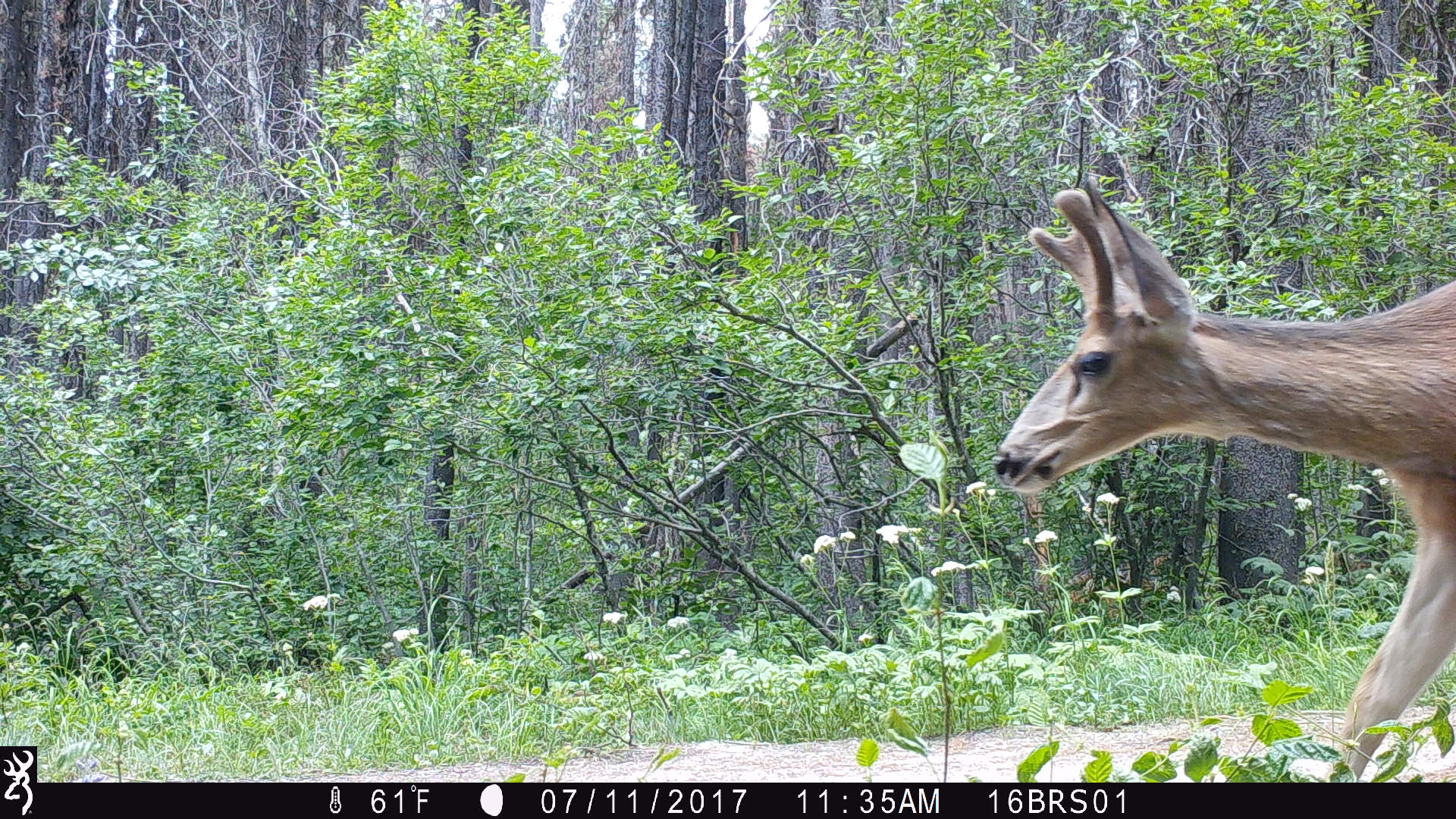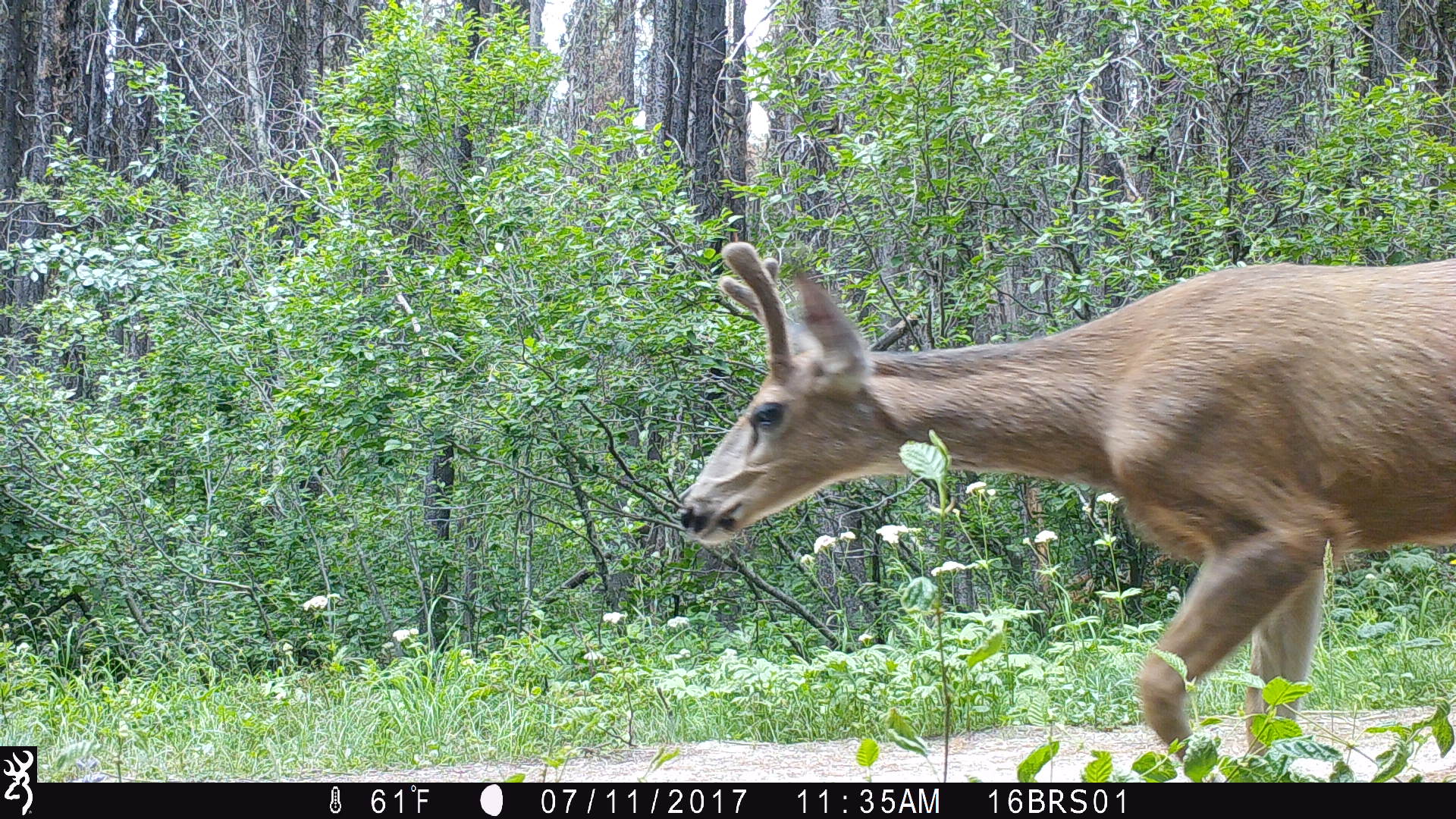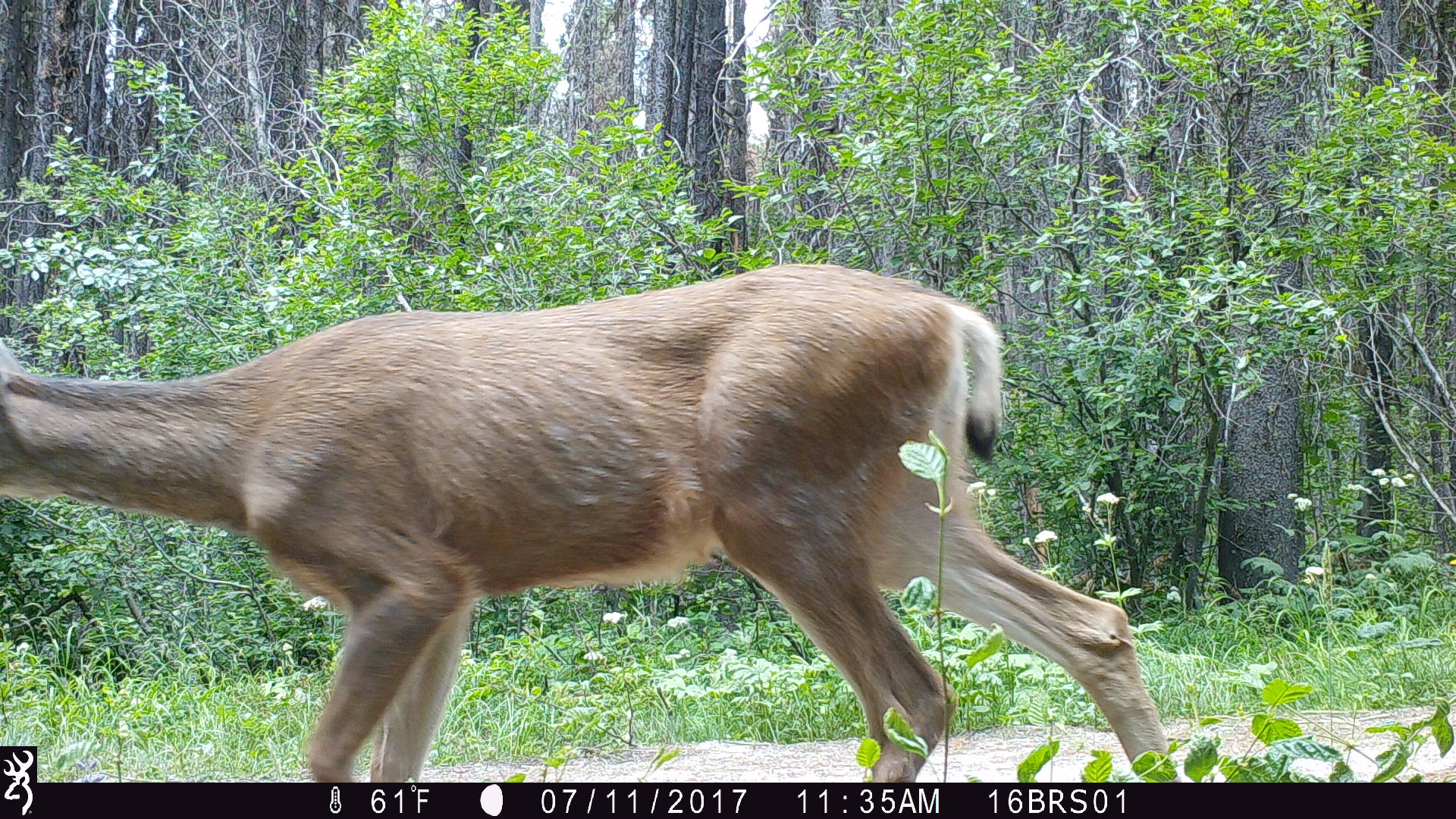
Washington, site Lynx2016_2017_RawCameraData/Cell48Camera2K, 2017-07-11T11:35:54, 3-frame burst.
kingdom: Animalia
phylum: Chordata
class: Mammalia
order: Artiodactyla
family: Cervidae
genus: Odocoileus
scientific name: Odocoileus hemionus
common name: mule deer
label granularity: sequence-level